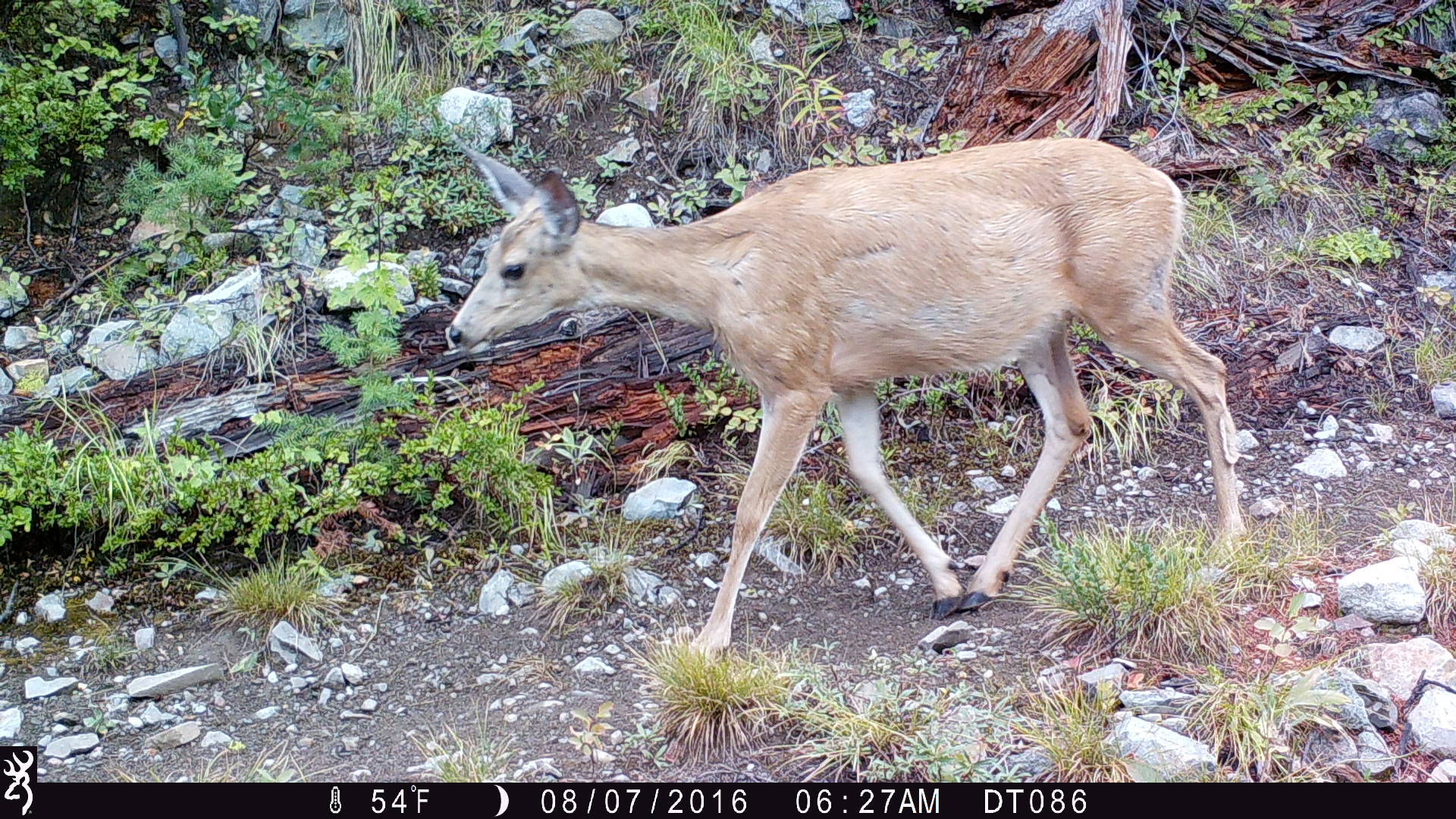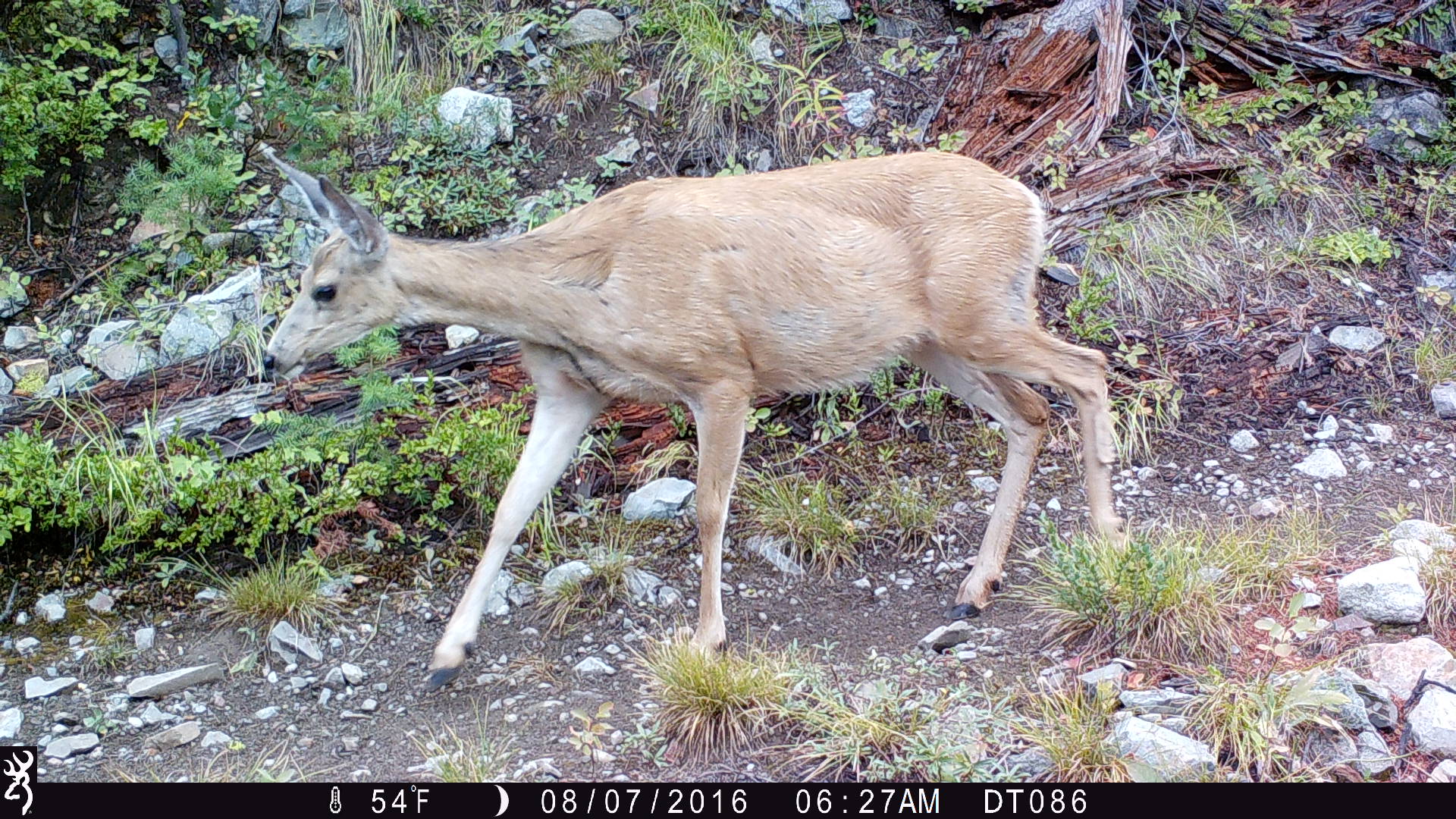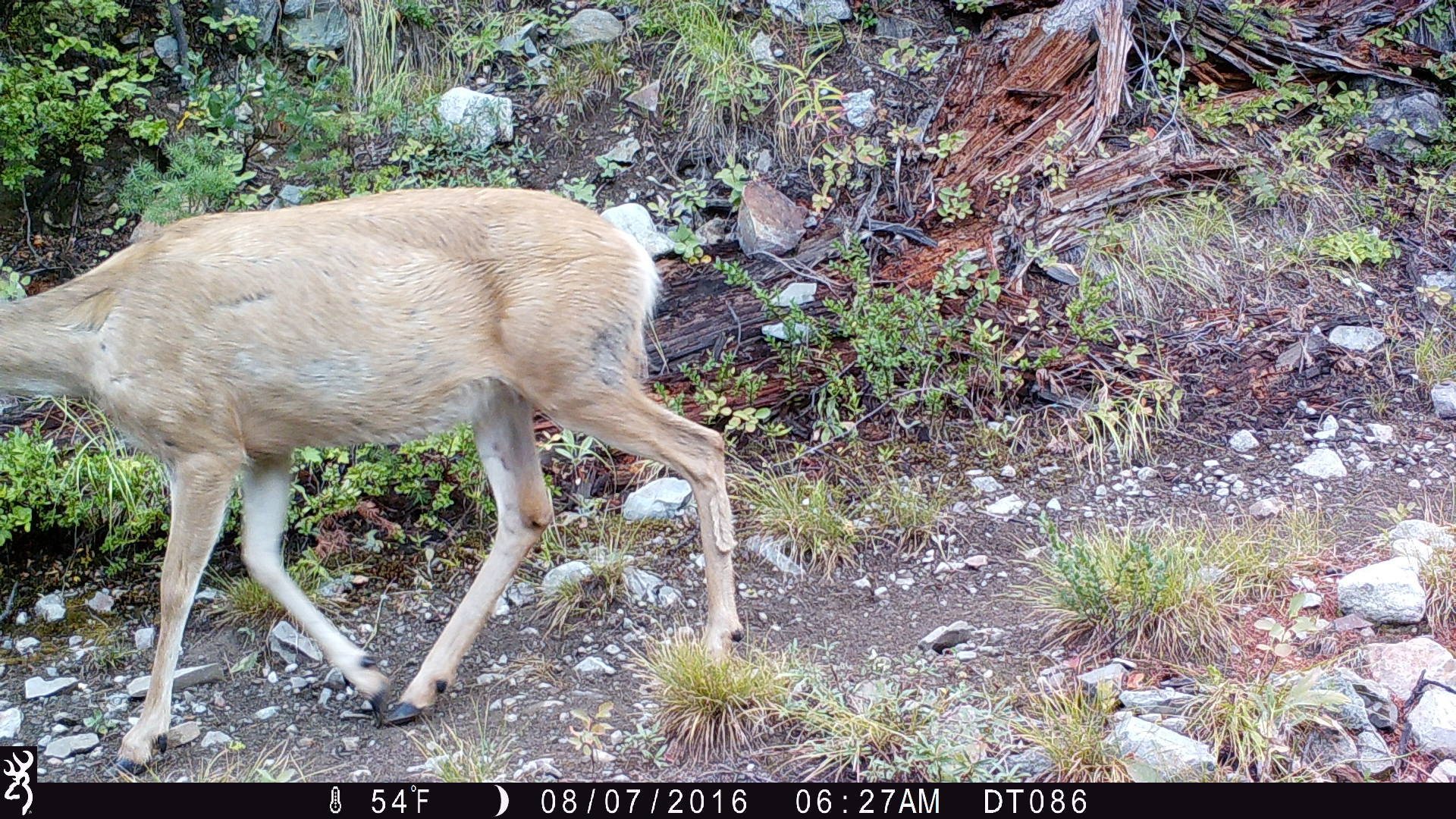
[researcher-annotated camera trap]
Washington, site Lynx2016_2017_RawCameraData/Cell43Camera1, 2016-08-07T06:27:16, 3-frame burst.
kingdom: Animalia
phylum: Chordata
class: Mammalia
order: Artiodactyla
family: Cervidae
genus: Odocoileus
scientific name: Odocoileus hemionus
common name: mule deer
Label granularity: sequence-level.